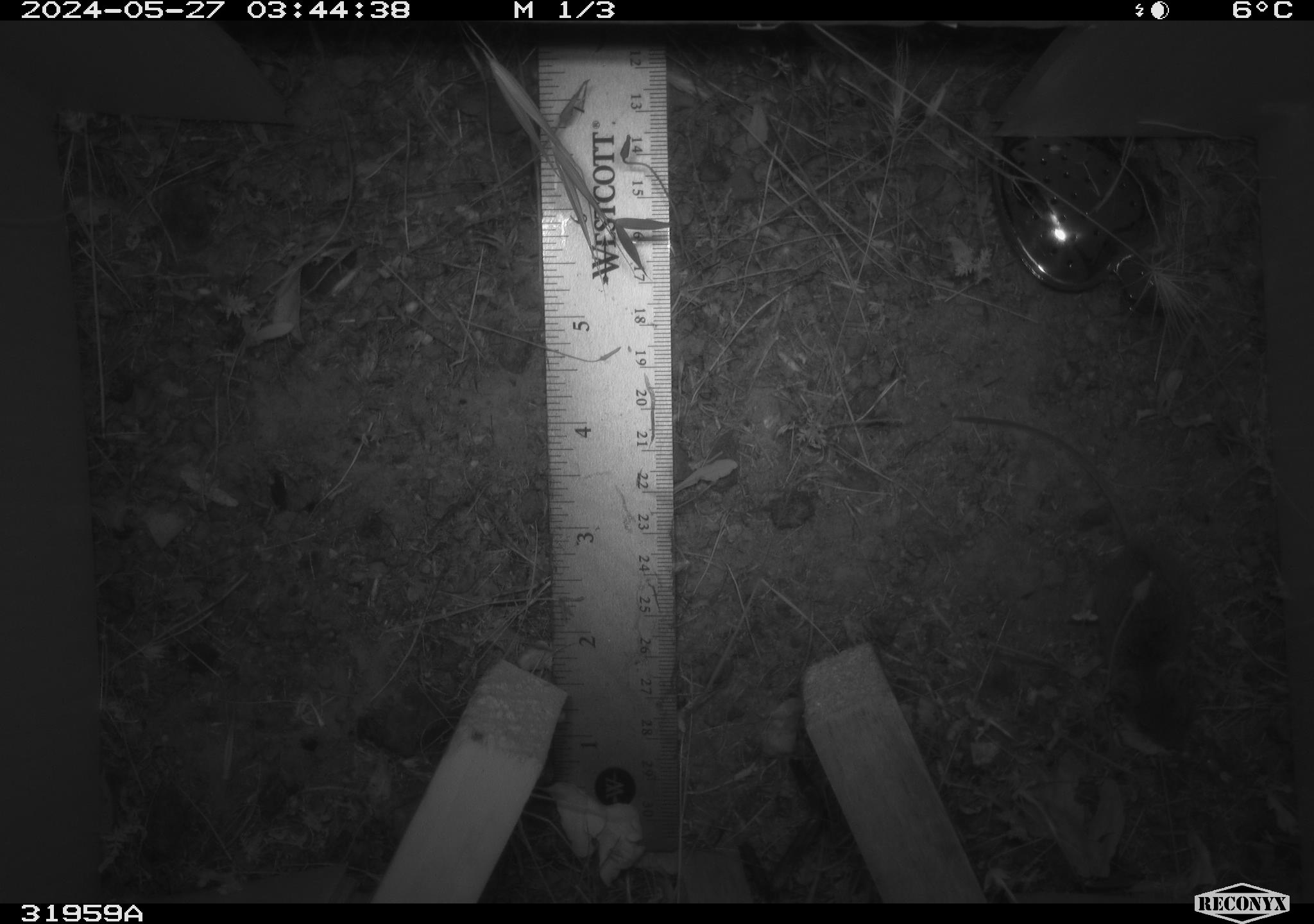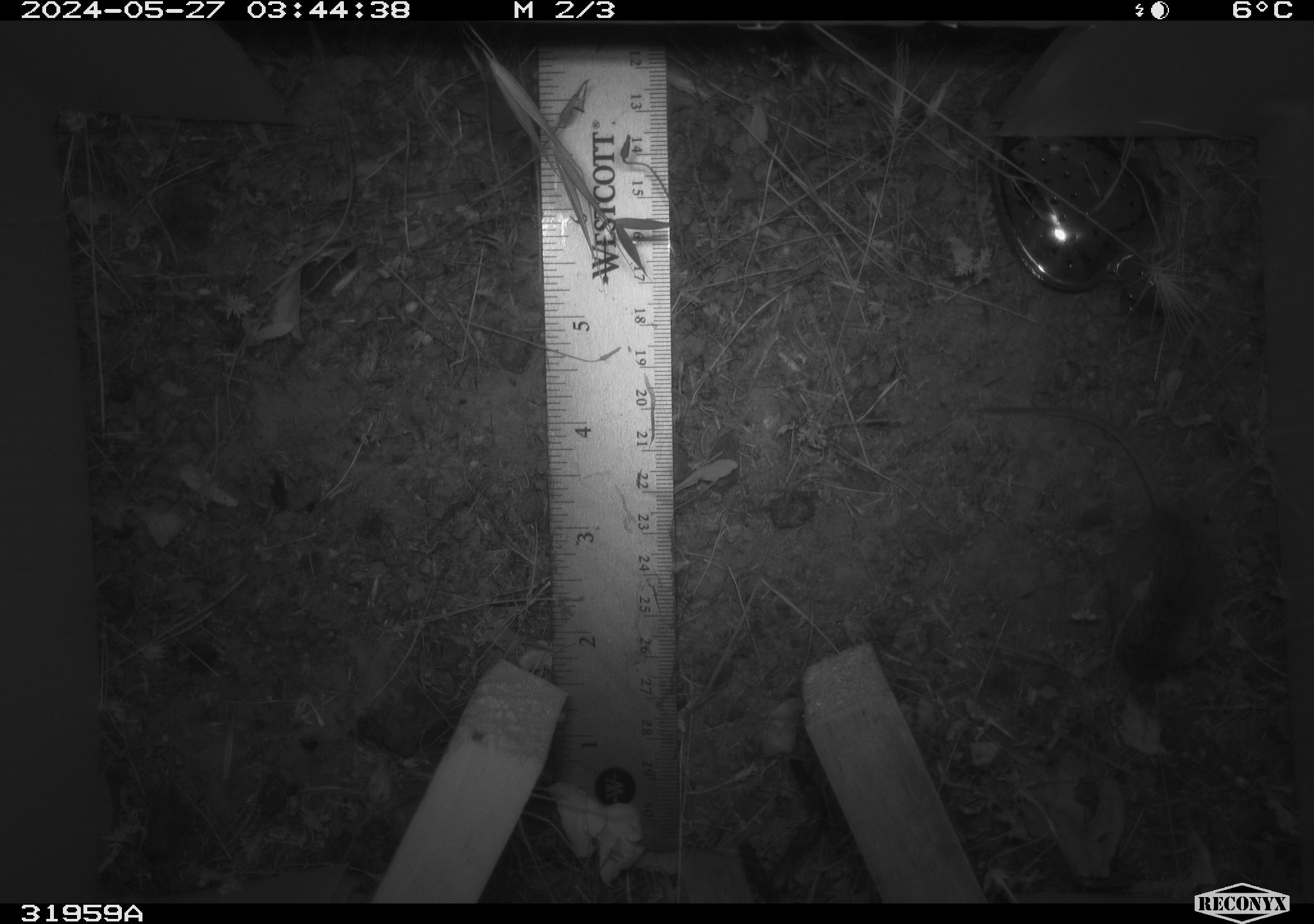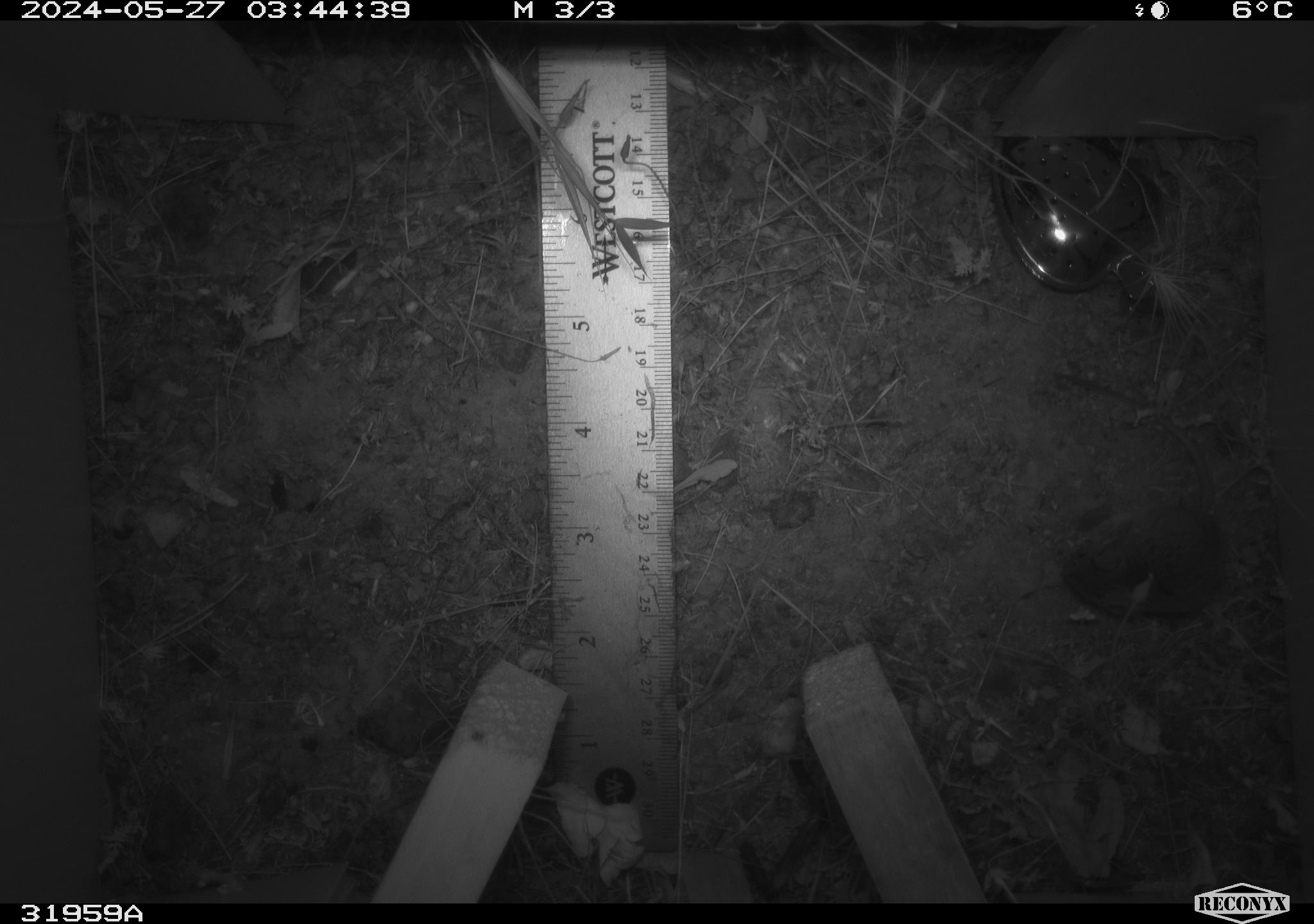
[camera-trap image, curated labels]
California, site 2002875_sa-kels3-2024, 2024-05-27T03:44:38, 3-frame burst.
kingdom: Animalia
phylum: Chordata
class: Mammalia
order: Rodentia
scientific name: Rodentia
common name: rodent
Rodent (Rodentia).